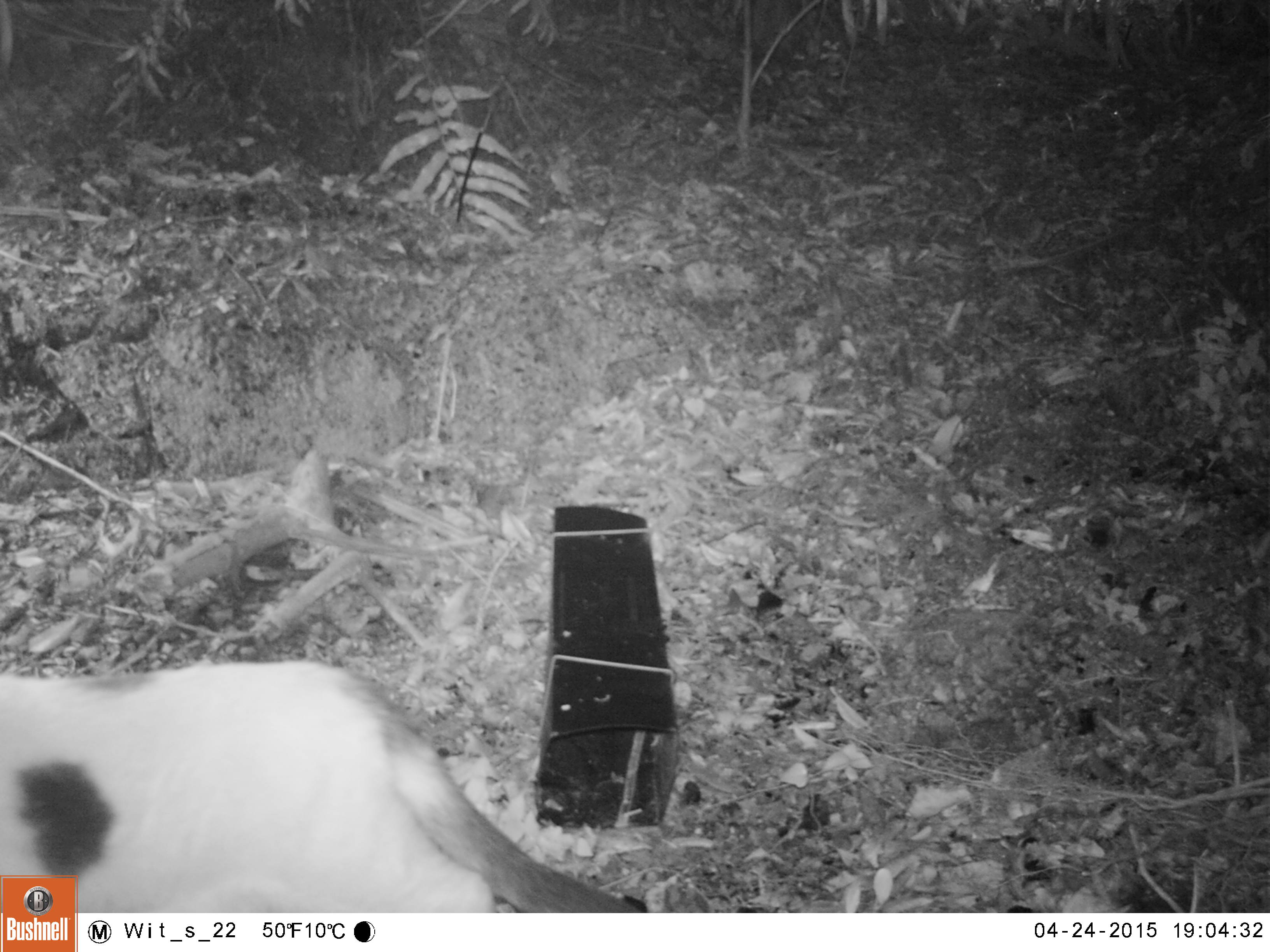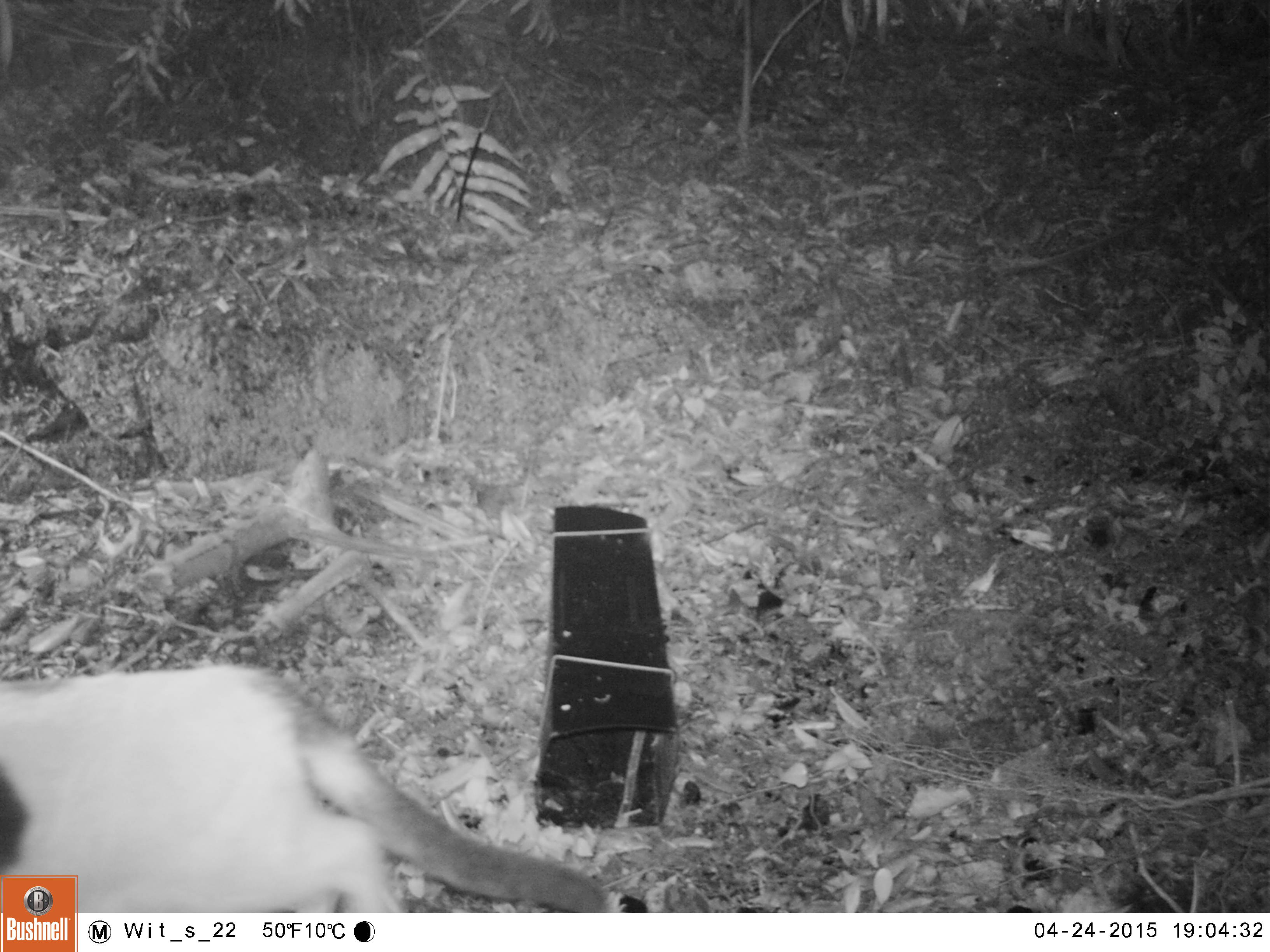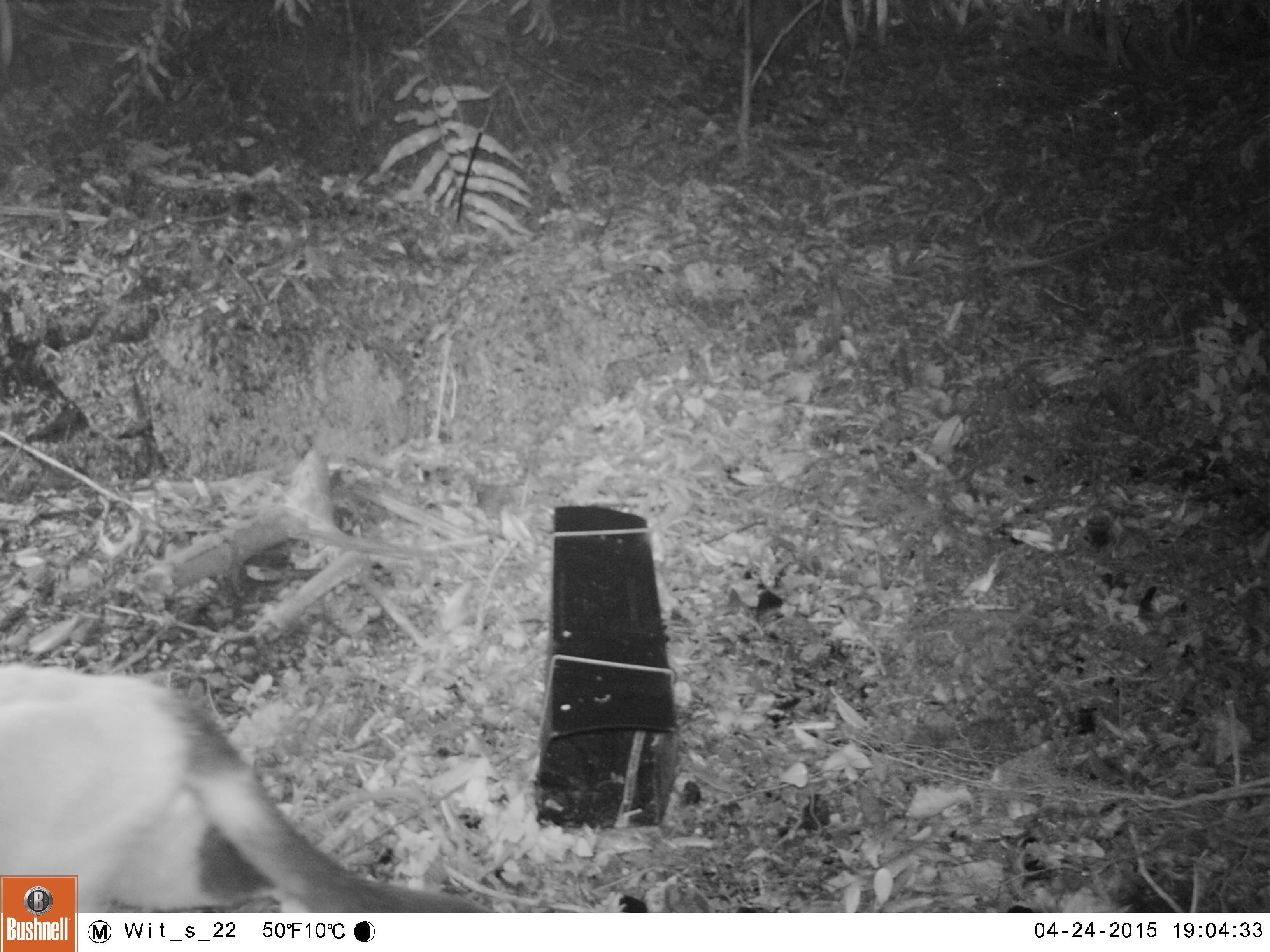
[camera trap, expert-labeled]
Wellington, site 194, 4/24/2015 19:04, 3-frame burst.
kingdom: Animalia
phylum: Chordata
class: Mammalia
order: Carnivora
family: Felidae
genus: Felis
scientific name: Felis catus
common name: cat